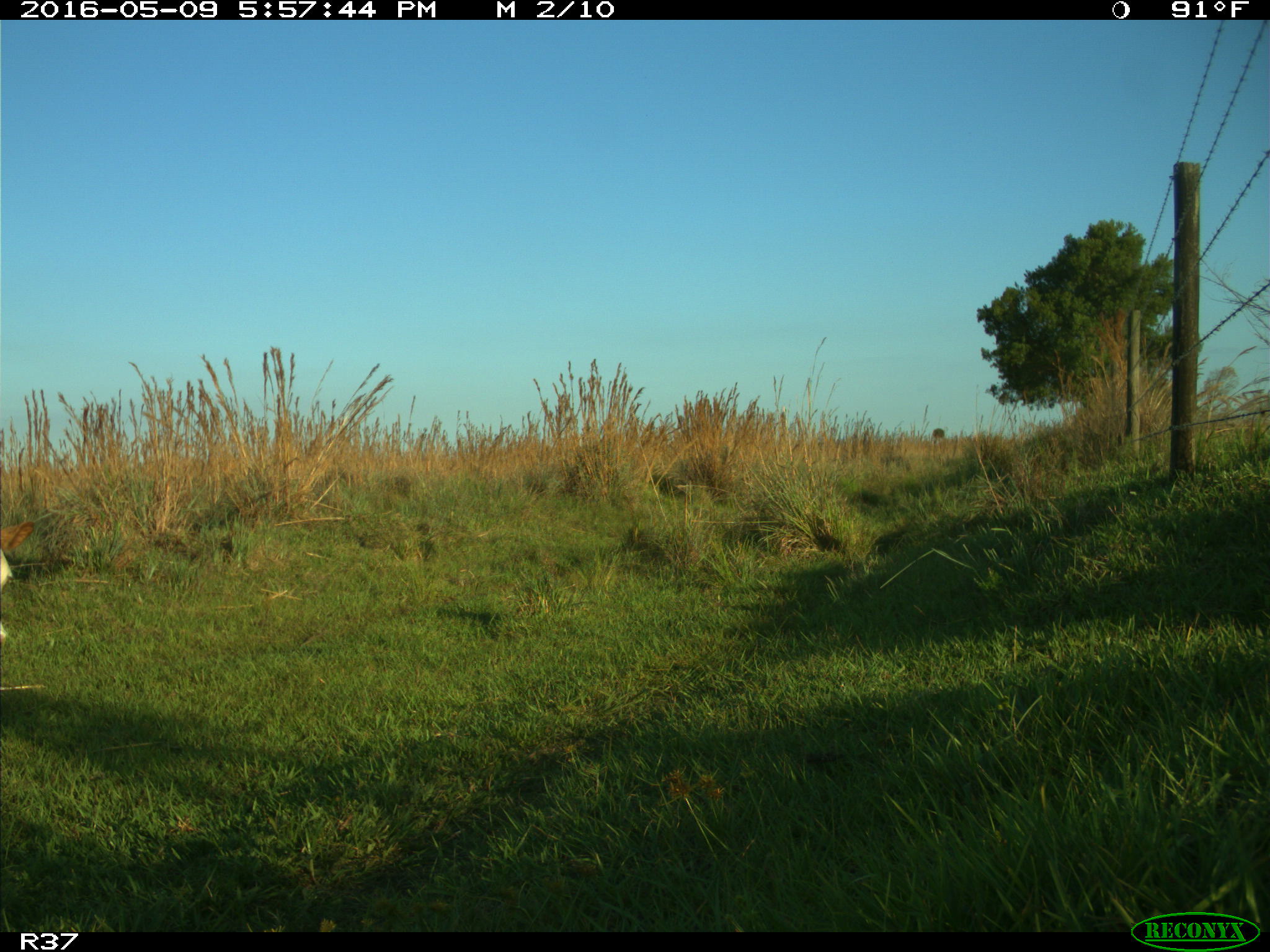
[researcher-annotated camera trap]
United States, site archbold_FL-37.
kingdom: Animalia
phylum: Chordata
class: Mammalia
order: Artiodactyla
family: Bovidae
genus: Bos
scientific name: Bos taurus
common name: domestic cow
Bos taurus (domestic cow).